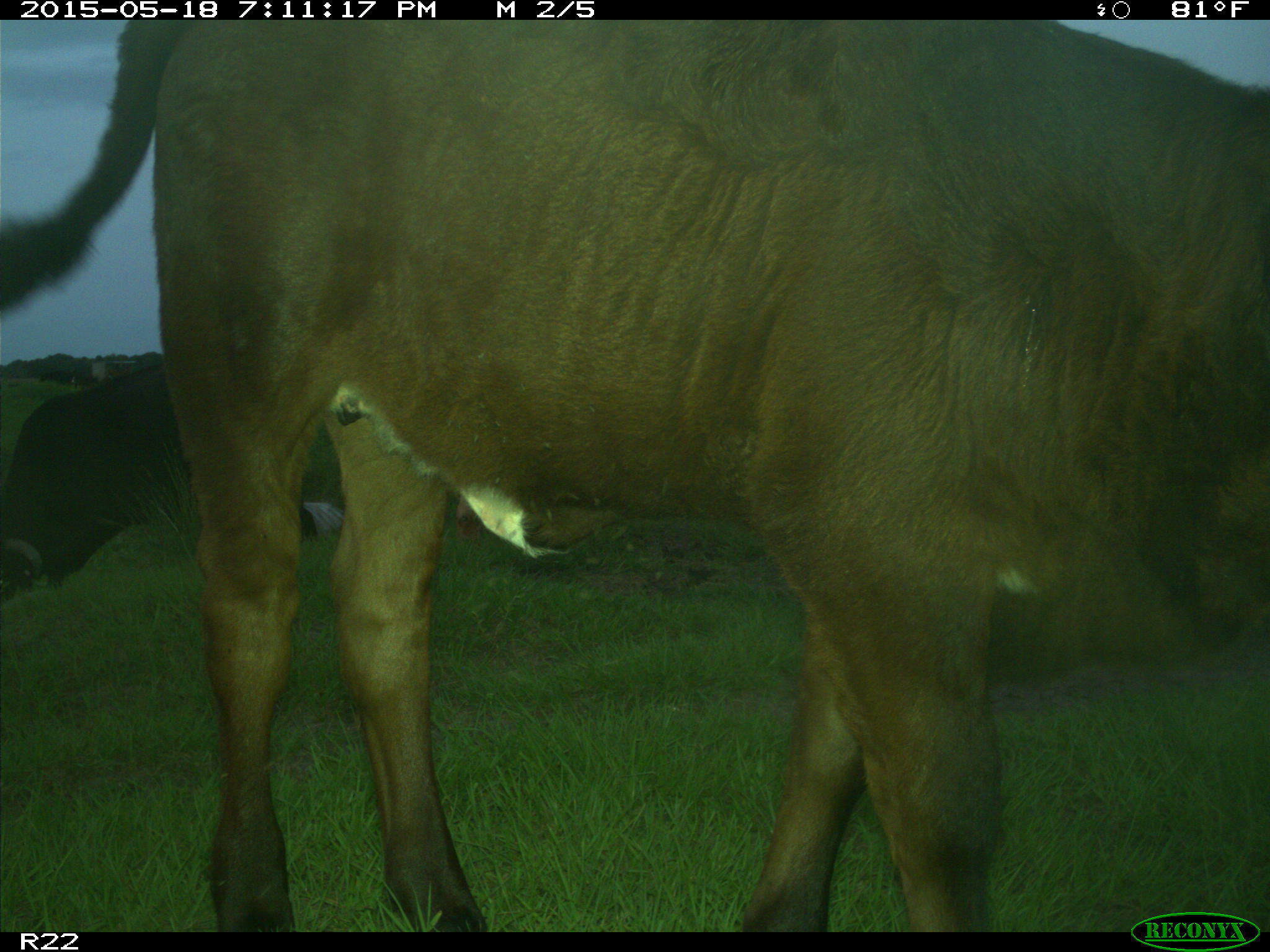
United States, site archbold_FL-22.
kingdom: Animalia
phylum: Chordata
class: Mammalia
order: Artiodactyla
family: Bovidae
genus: Bos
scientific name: Bos taurus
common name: domestic cow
Bos taurus (domestic cow).